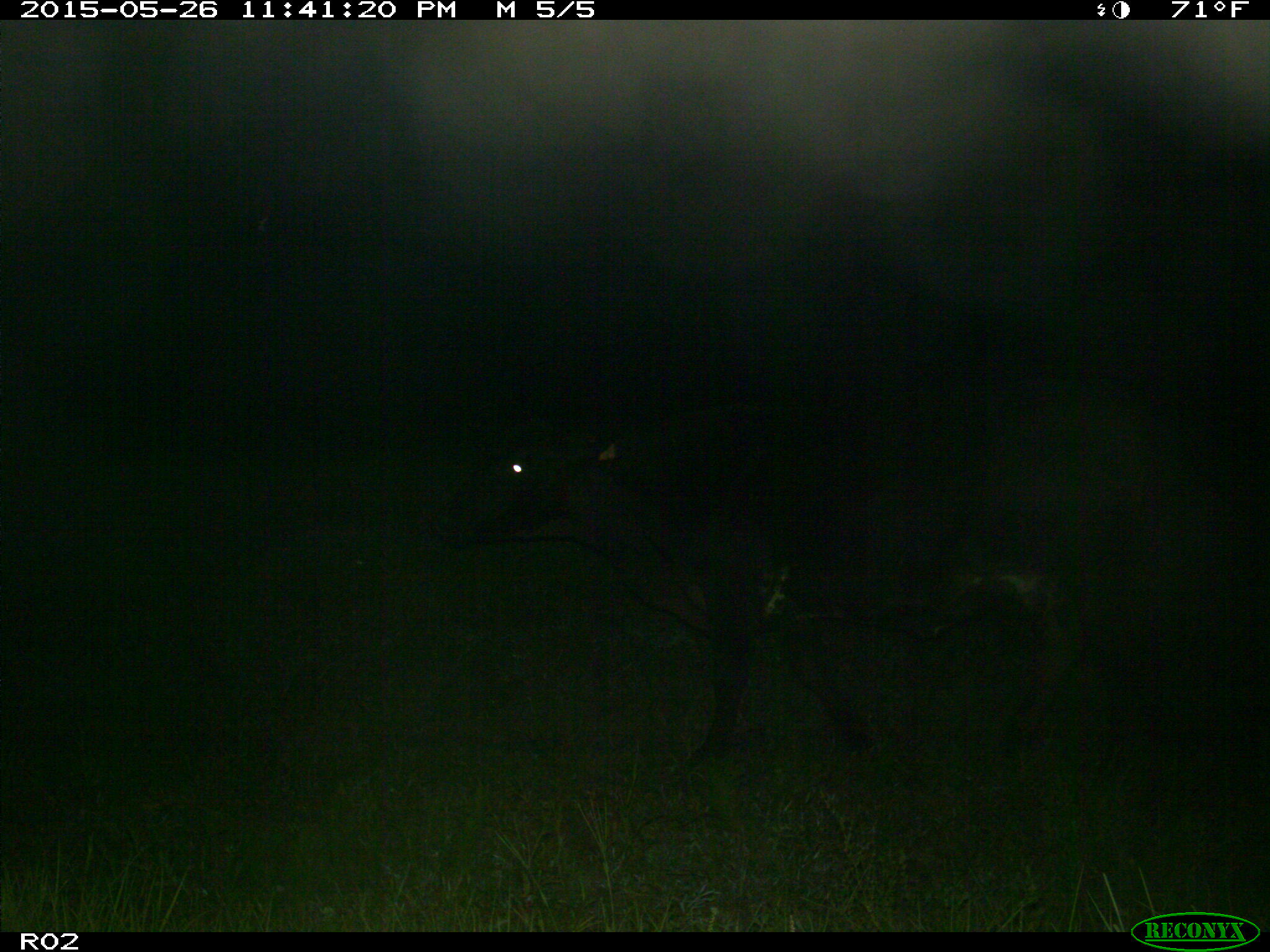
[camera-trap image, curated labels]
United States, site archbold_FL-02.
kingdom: Animalia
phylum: Chordata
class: Mammalia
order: Artiodactyla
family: Bovidae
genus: Bos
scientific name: Bos taurus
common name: domestic cow